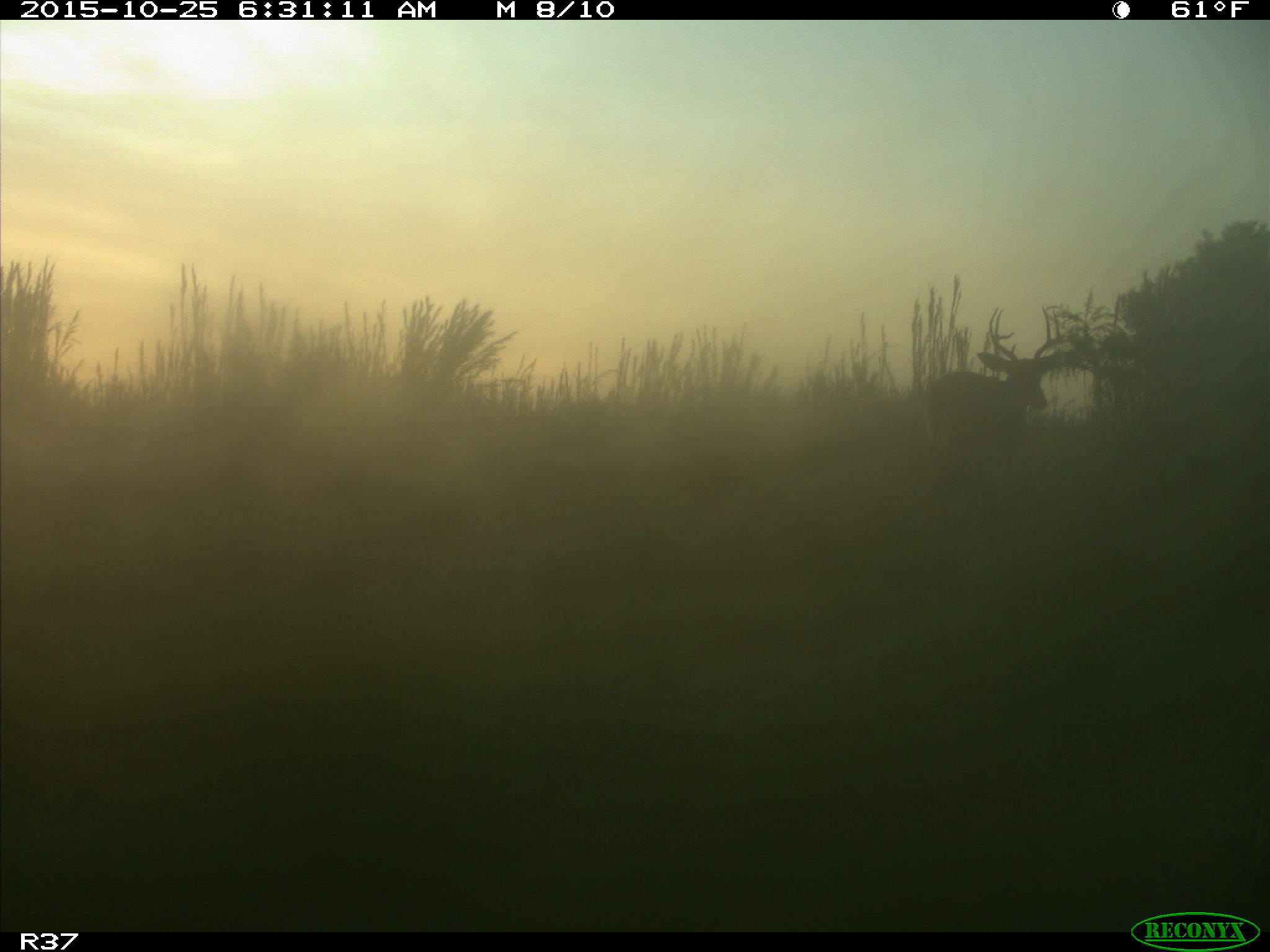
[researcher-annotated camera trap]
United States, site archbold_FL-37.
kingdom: Animalia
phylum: Chordata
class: Mammalia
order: Artiodactyla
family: Cervidae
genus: Odocoileus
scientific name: Odocoileus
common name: deer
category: unidentified deer